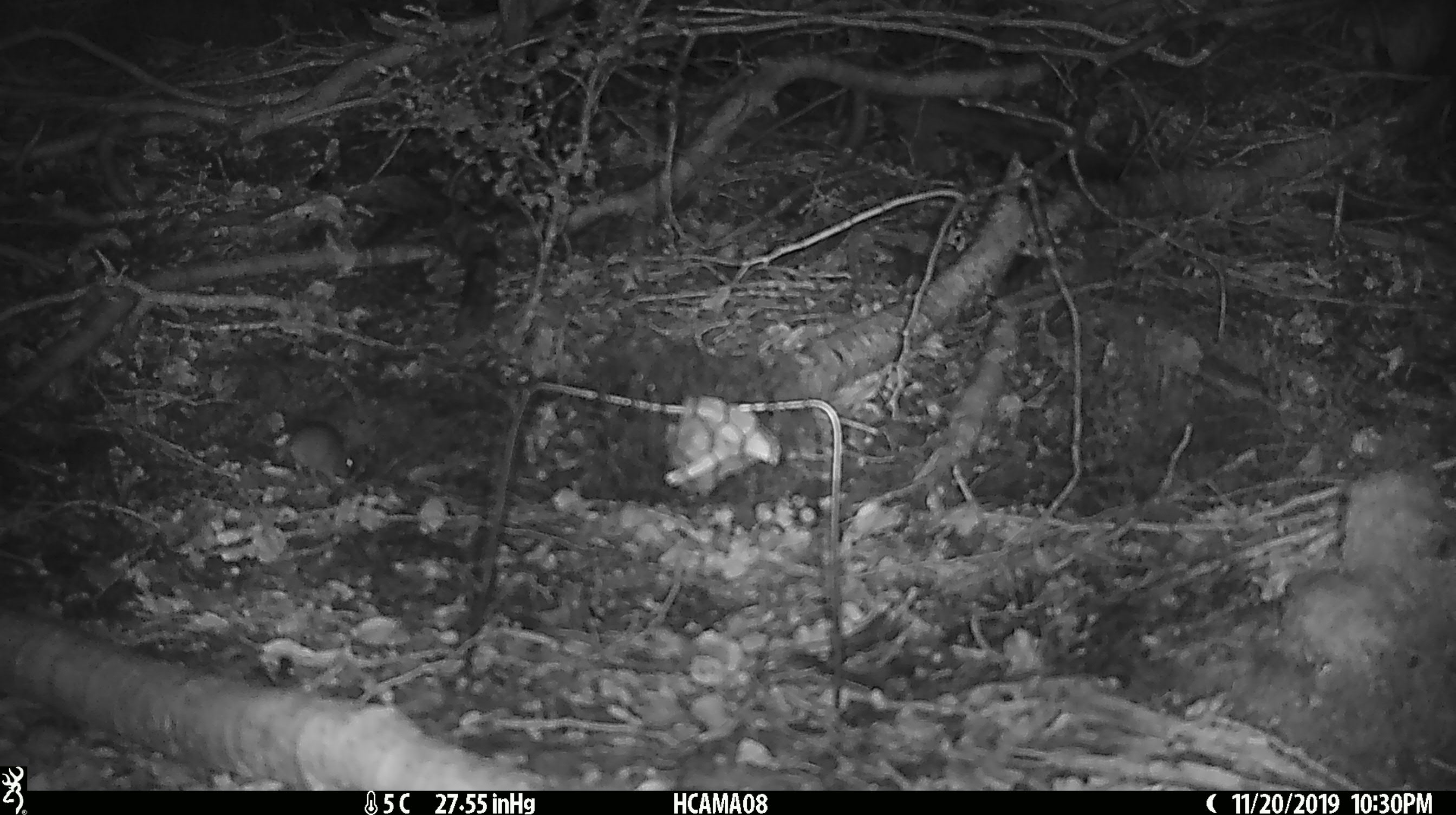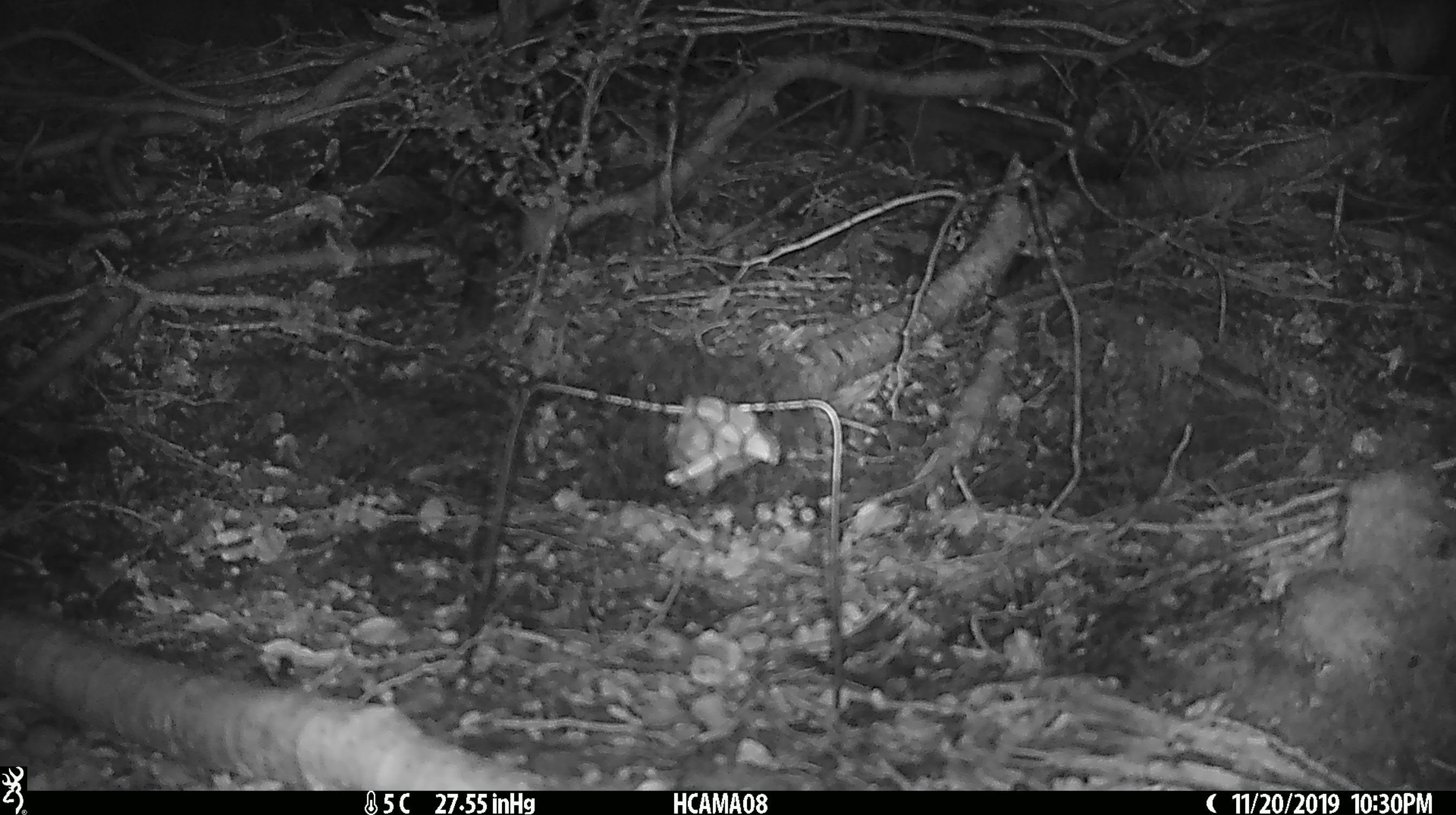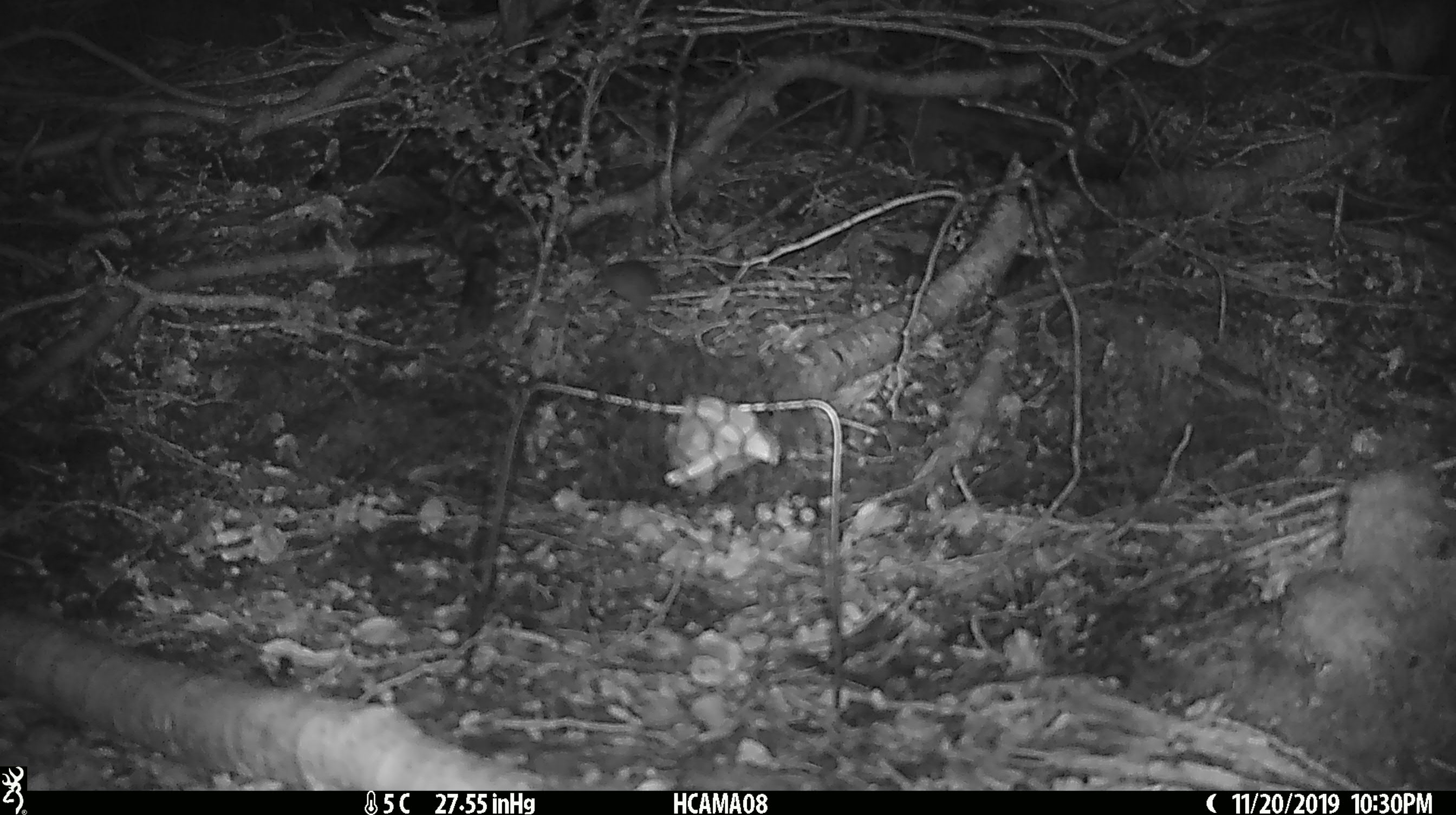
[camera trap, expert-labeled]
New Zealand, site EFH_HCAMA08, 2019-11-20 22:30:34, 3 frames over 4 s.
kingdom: Animalia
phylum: Chordata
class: Mammalia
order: Rodentia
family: Muridae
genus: Mus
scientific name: Mus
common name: mouse